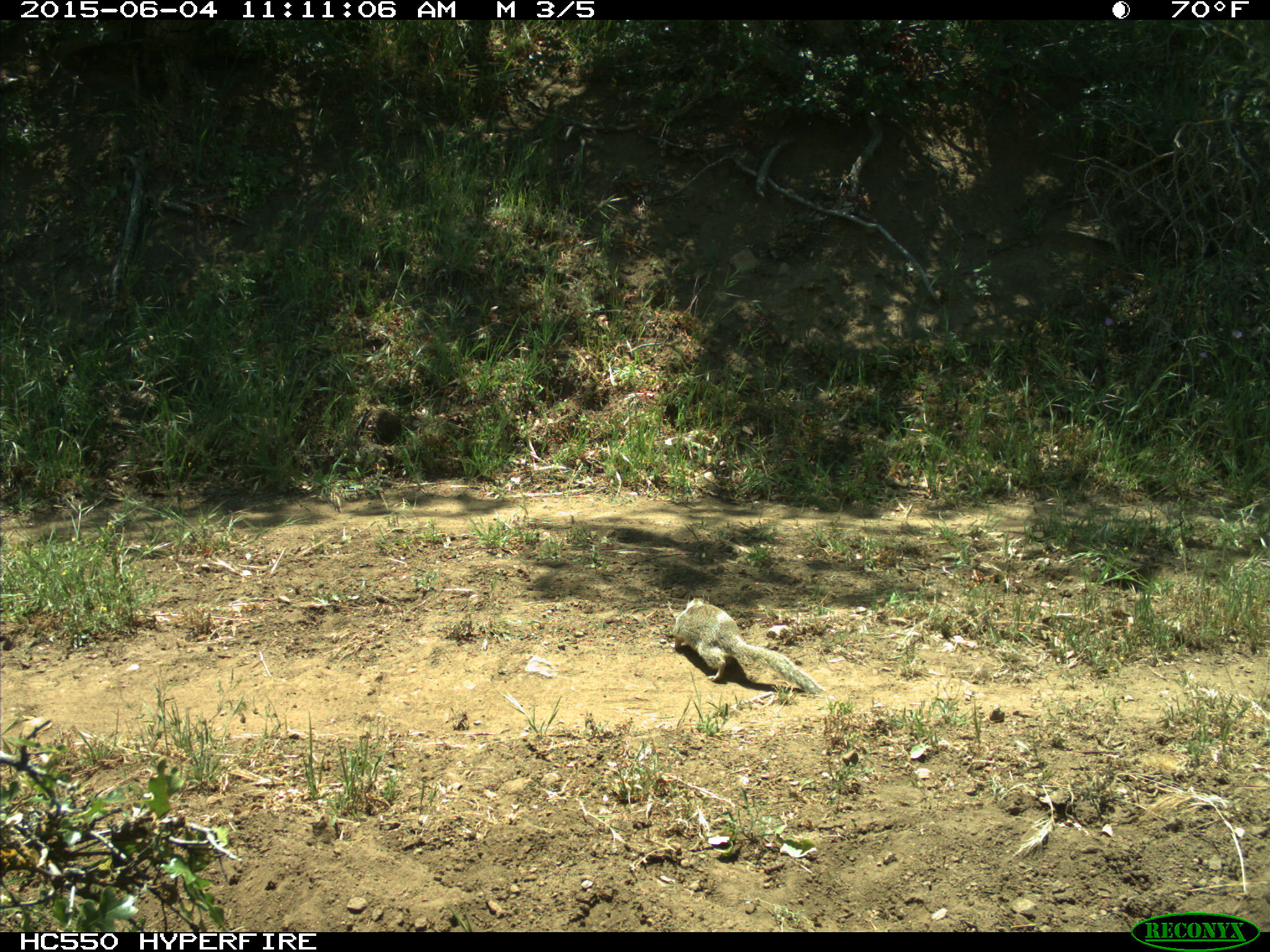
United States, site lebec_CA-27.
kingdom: Animalia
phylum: Chordata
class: Mammalia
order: Rodentia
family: Sciuridae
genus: Otospermophilus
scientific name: Otospermophilus beecheyi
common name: california ground squirrel